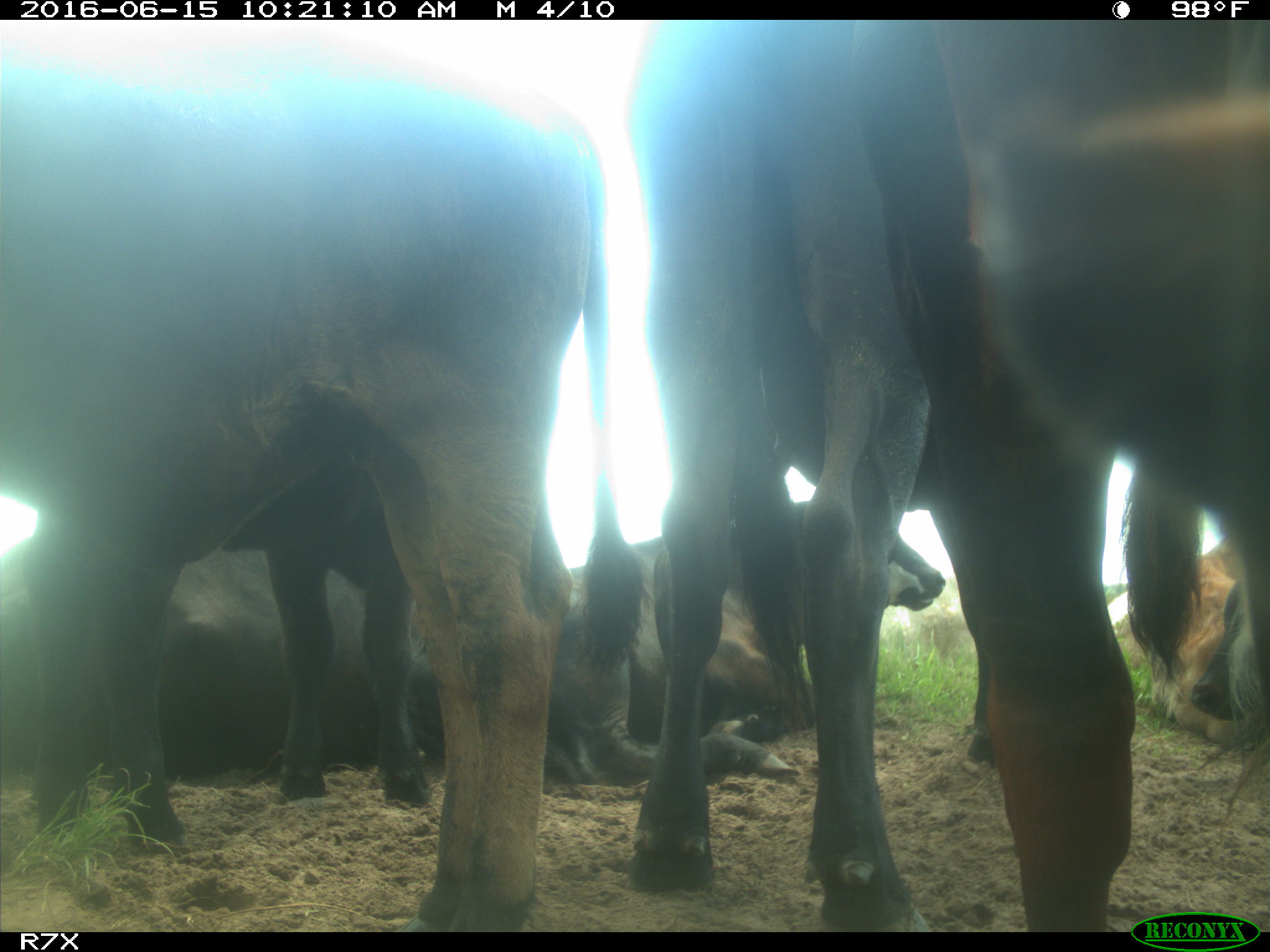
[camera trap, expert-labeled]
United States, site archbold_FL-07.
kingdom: Animalia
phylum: Chordata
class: Mammalia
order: Artiodactyla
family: Bovidae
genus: Bos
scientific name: Bos taurus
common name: domestic cow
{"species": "Bos taurus (domestic cow)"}